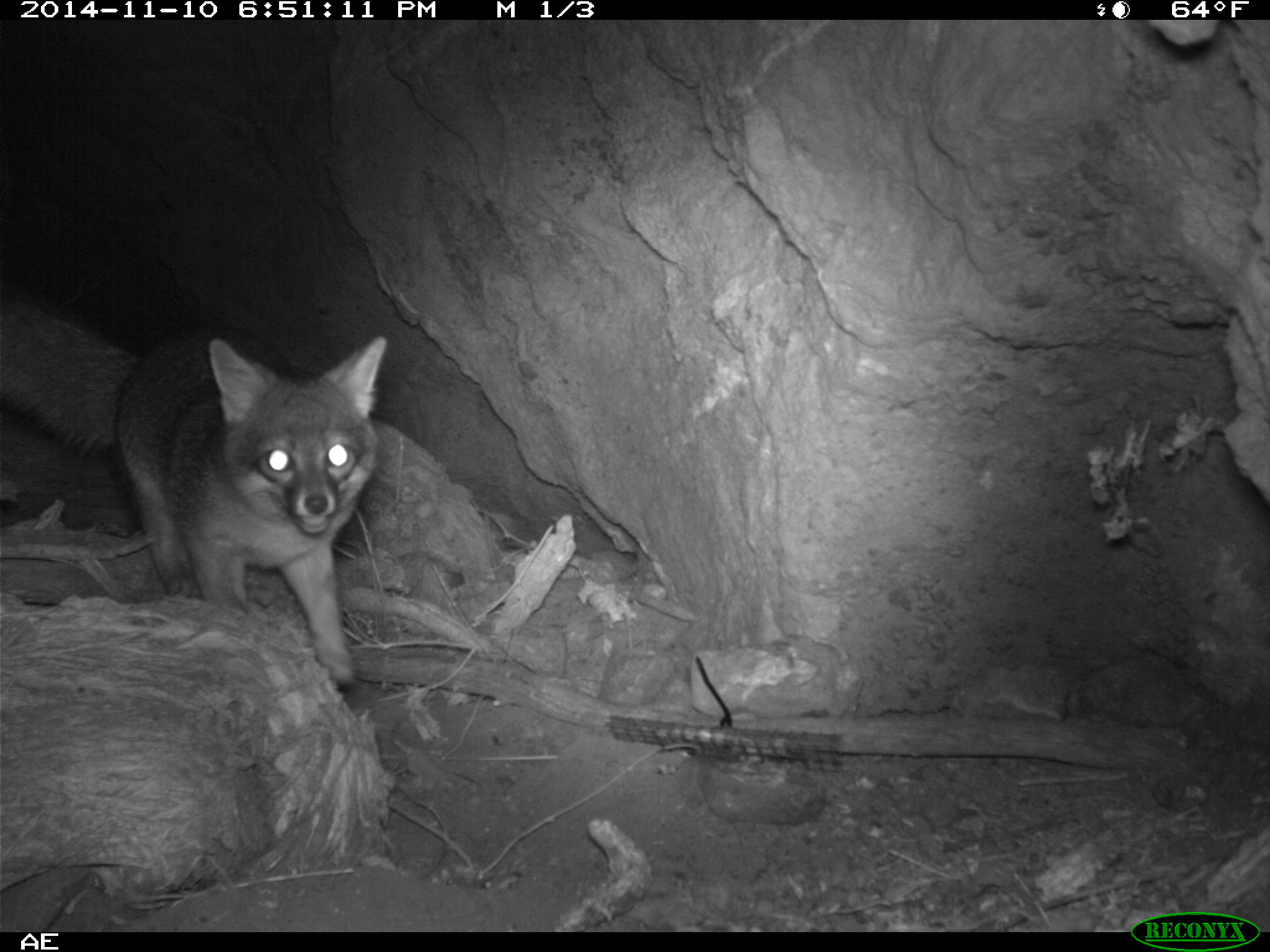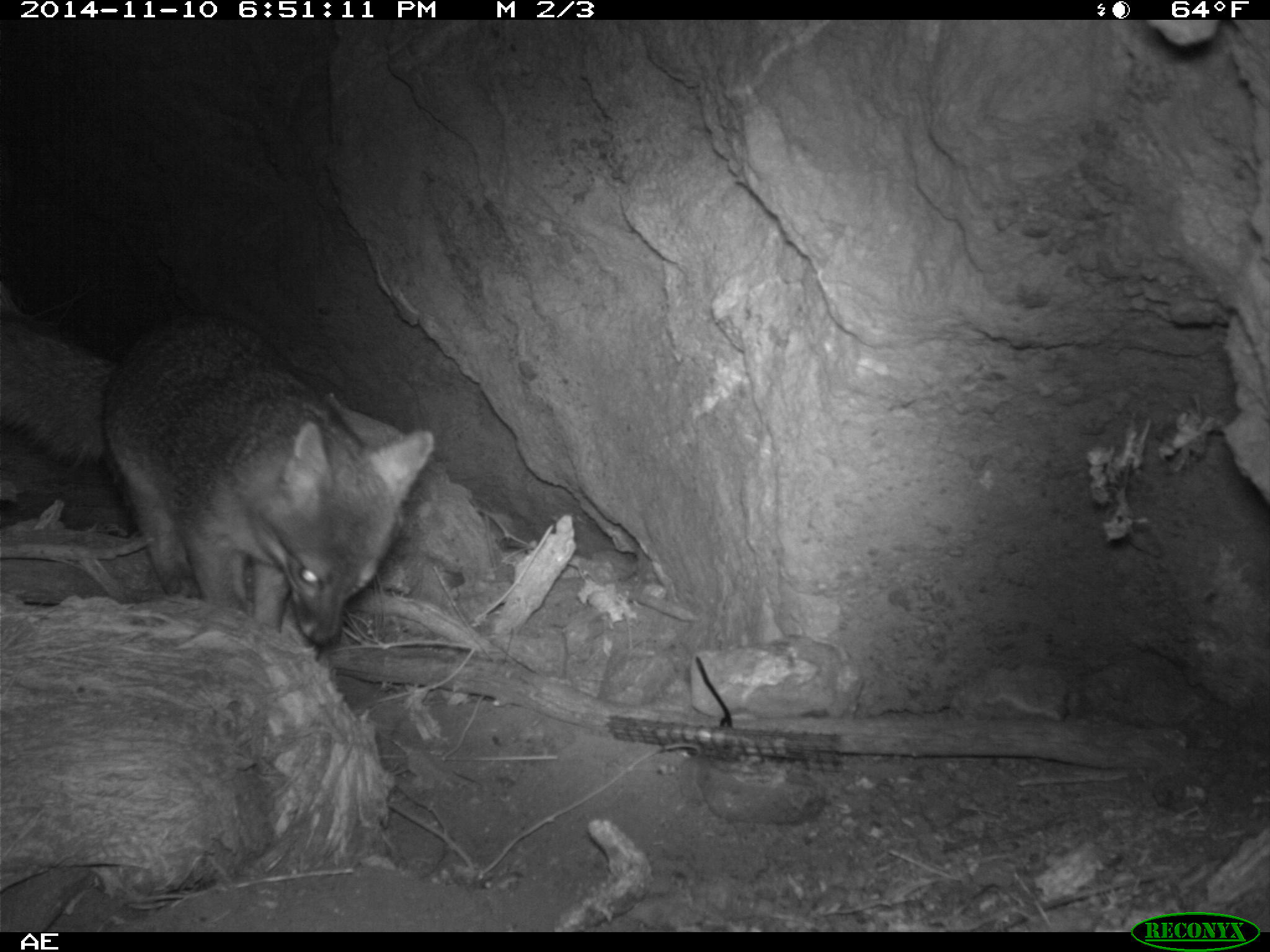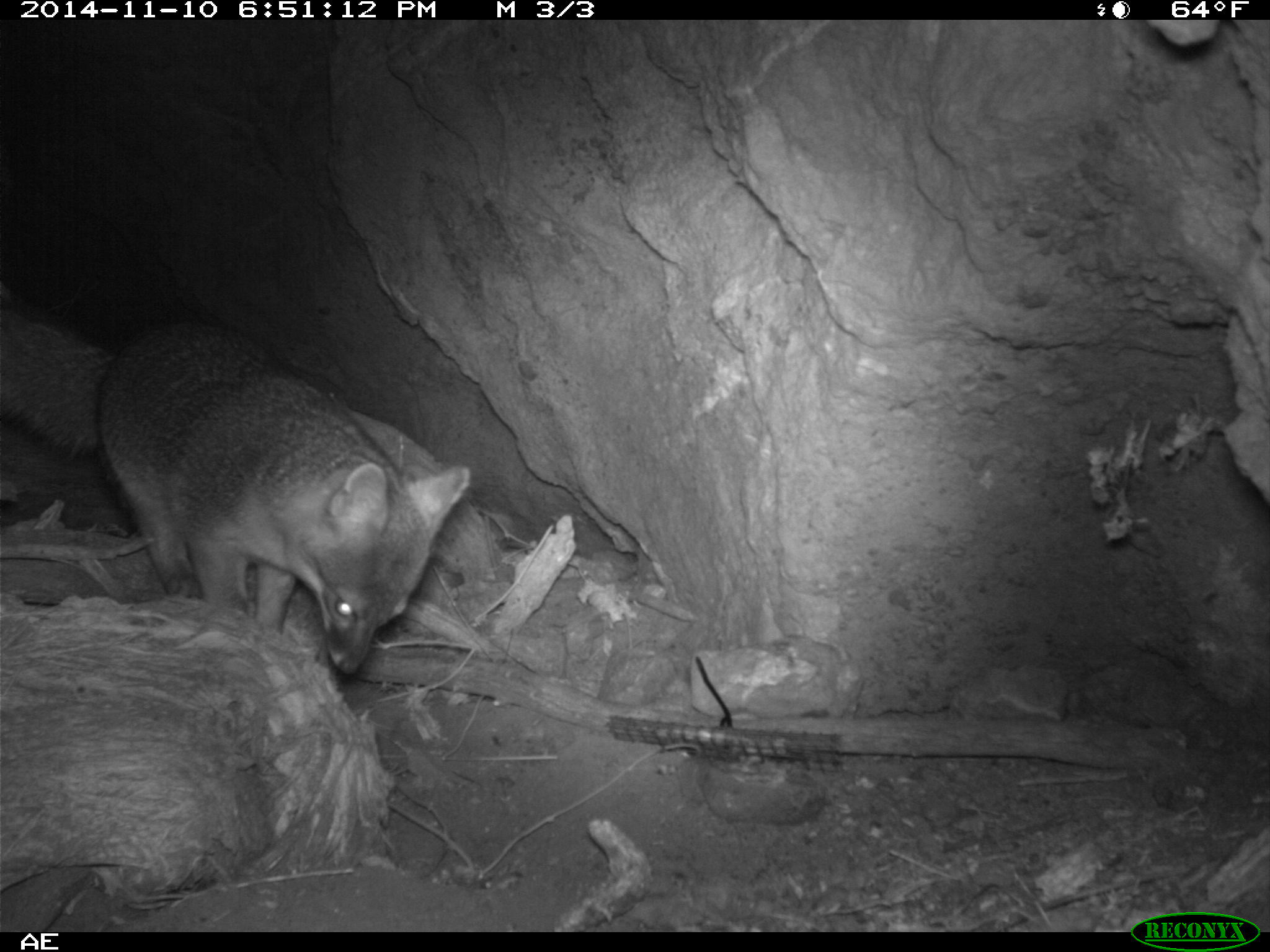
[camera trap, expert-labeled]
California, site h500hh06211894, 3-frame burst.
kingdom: Animalia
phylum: Chordata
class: Mammalia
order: Carnivora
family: Canidae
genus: Urocyon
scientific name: Urocyon littoralis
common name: island fox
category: fox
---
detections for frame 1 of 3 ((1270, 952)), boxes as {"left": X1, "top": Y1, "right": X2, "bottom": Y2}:
fox: {"left": 0, "top": 285, "right": 388, "bottom": 685}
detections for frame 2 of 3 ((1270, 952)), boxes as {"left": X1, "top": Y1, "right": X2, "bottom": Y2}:
fox: {"left": 0, "top": 313, "right": 434, "bottom": 646}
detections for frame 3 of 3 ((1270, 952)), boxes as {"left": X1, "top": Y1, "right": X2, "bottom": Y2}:
fox: {"left": 0, "top": 282, "right": 470, "bottom": 675}